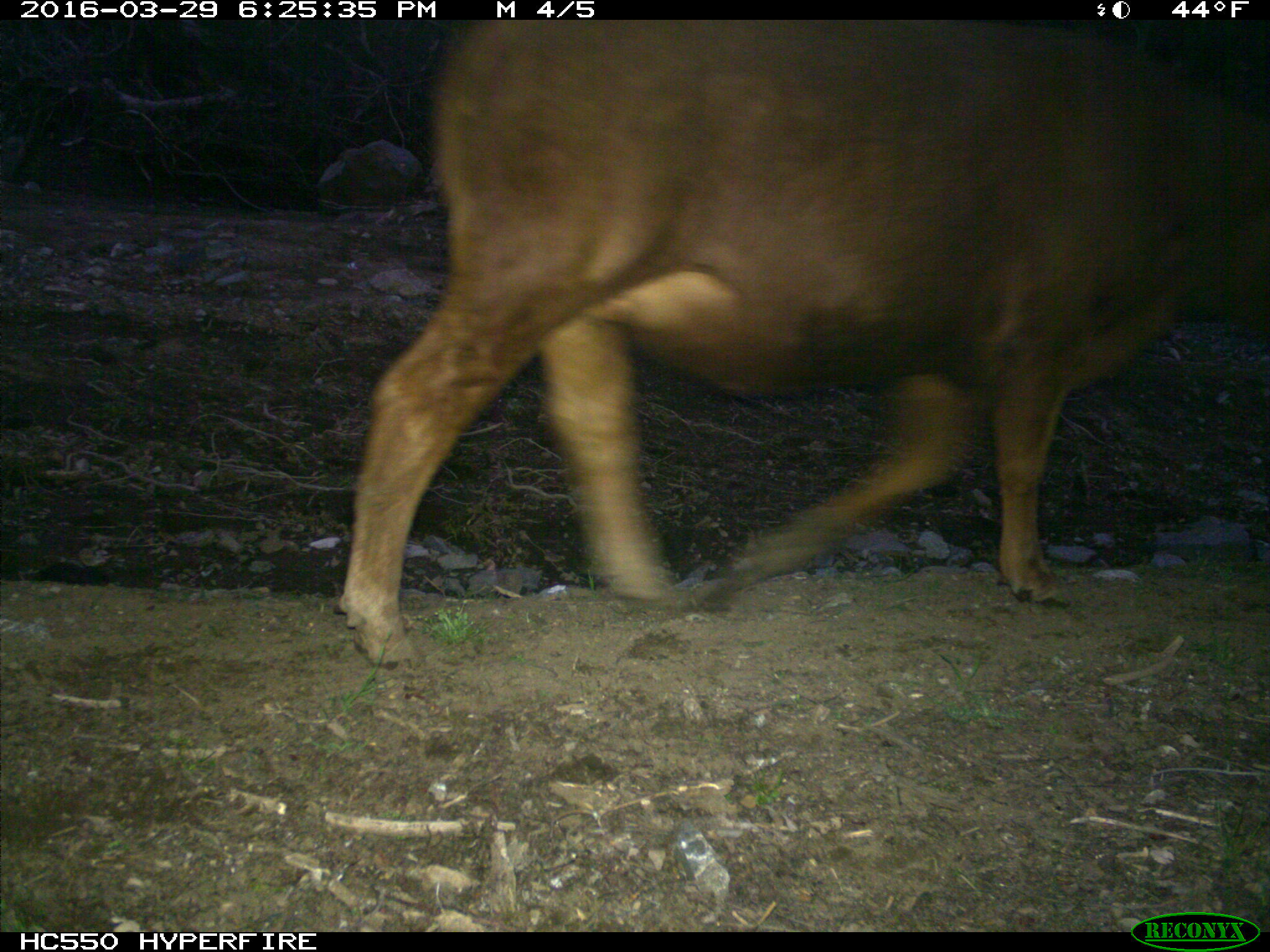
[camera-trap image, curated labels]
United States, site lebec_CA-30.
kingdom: Animalia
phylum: Chordata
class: Mammalia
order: Artiodactyla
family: Bovidae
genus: Bos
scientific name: Bos taurus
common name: domestic cow